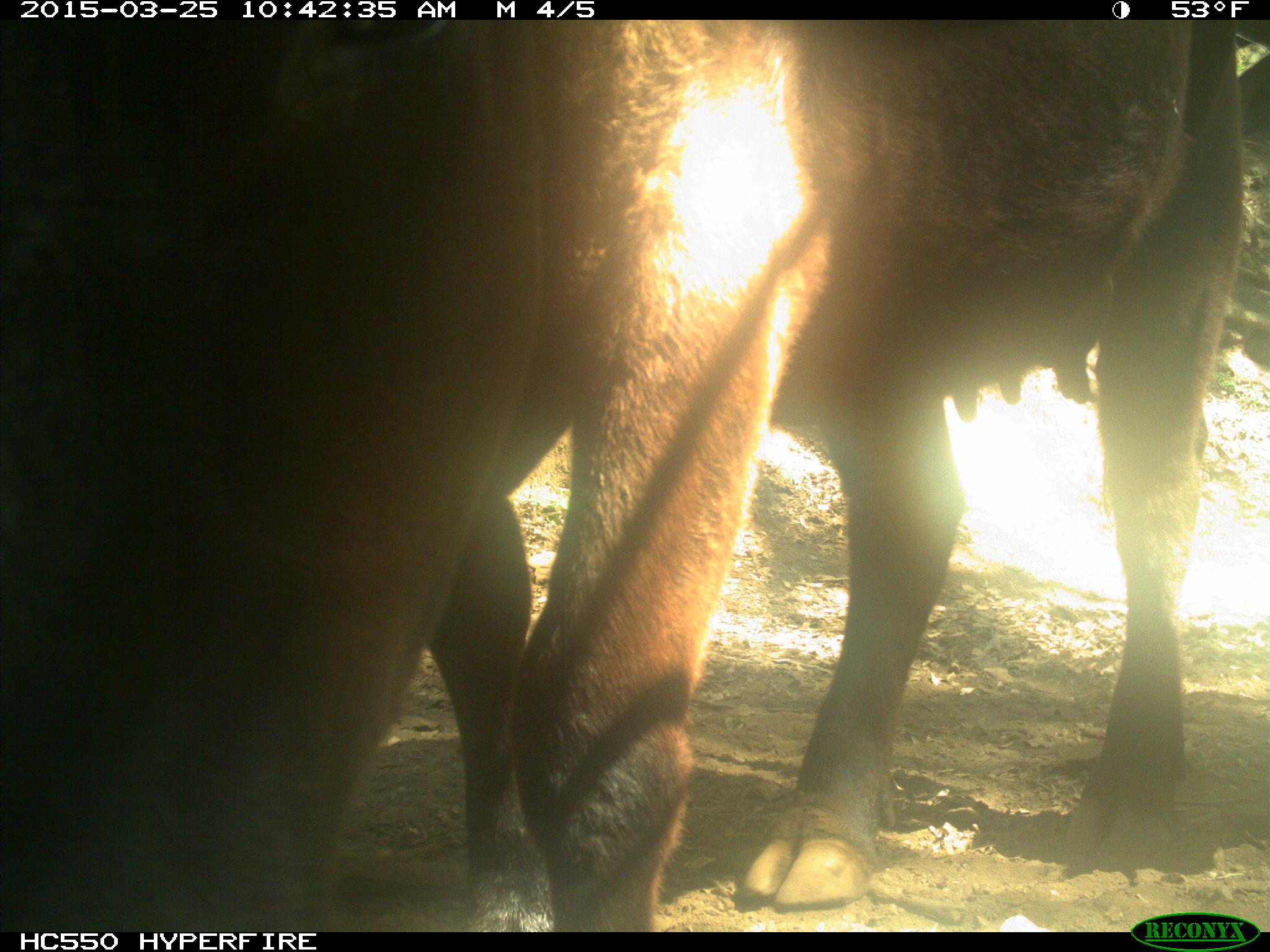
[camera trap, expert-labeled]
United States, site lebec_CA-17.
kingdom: Animalia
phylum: Chordata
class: Mammalia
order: Artiodactyla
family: Bovidae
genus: Bos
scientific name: Bos taurus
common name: domestic cow